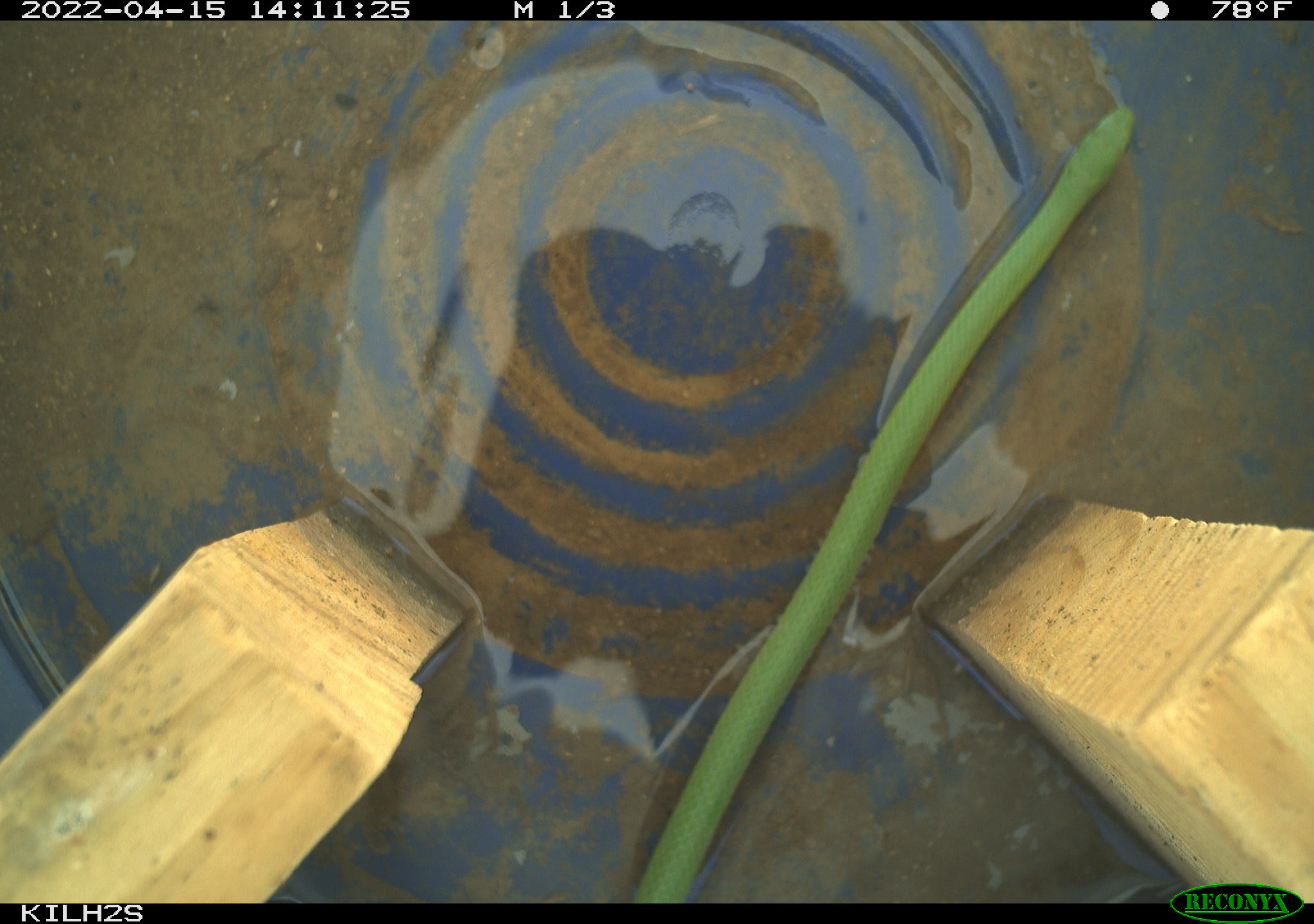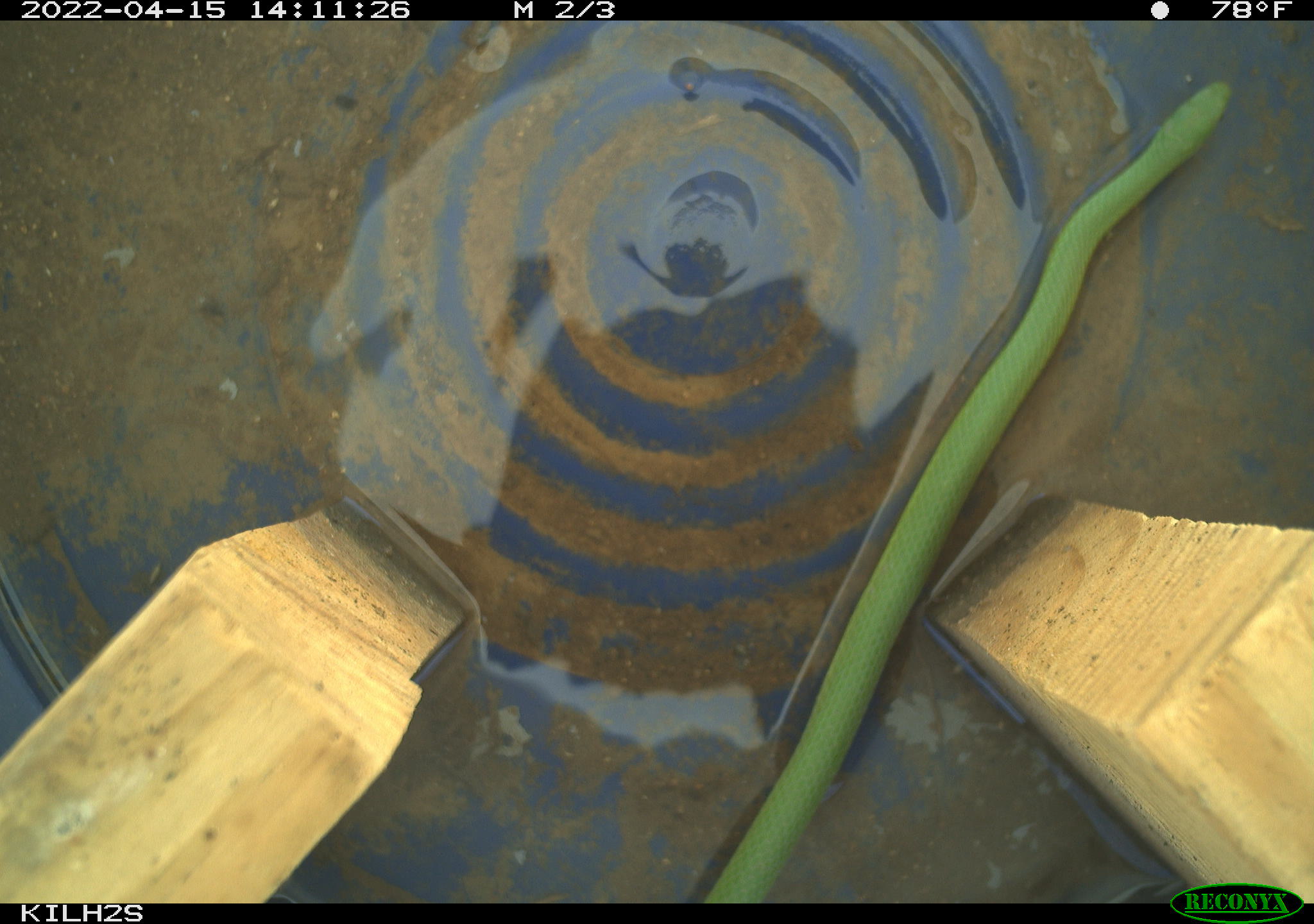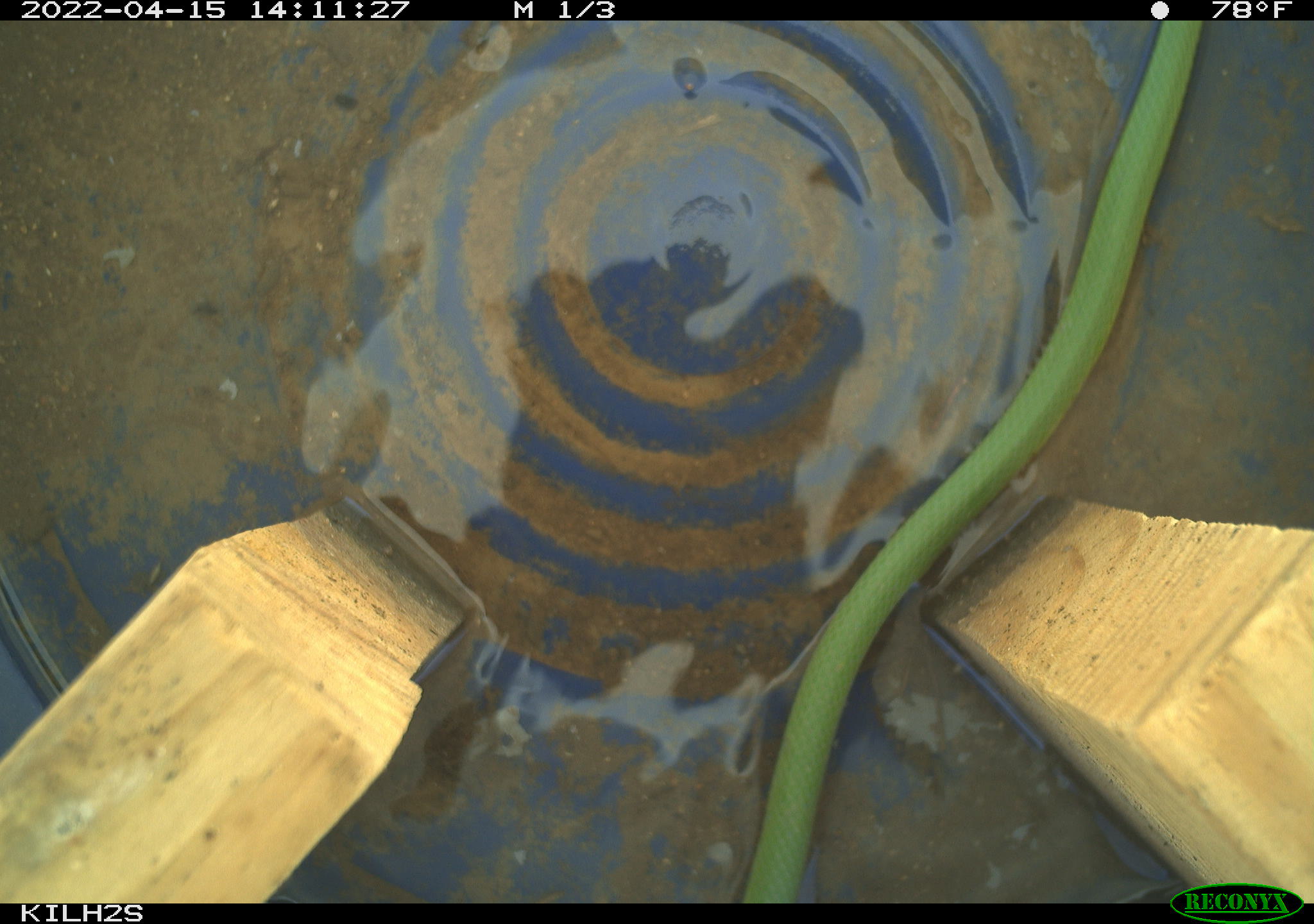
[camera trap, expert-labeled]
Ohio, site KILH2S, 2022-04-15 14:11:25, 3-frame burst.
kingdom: Animalia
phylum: Chordata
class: Reptilia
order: Squamata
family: Colubridae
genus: Opheodrys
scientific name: Opheodrys vernalis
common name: smooth greensnake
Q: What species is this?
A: Smooth greensnake (Opheodrys vernalis).